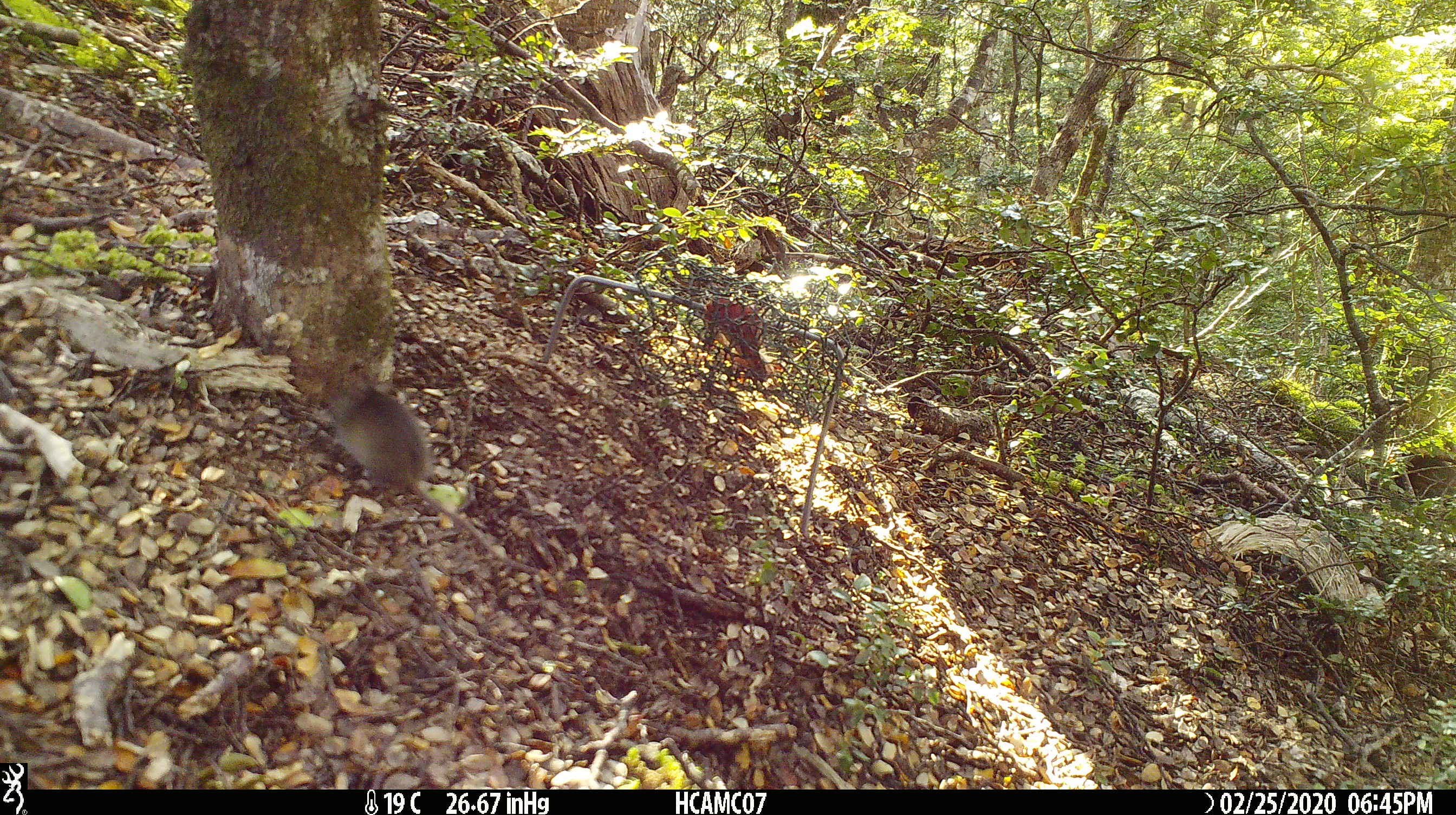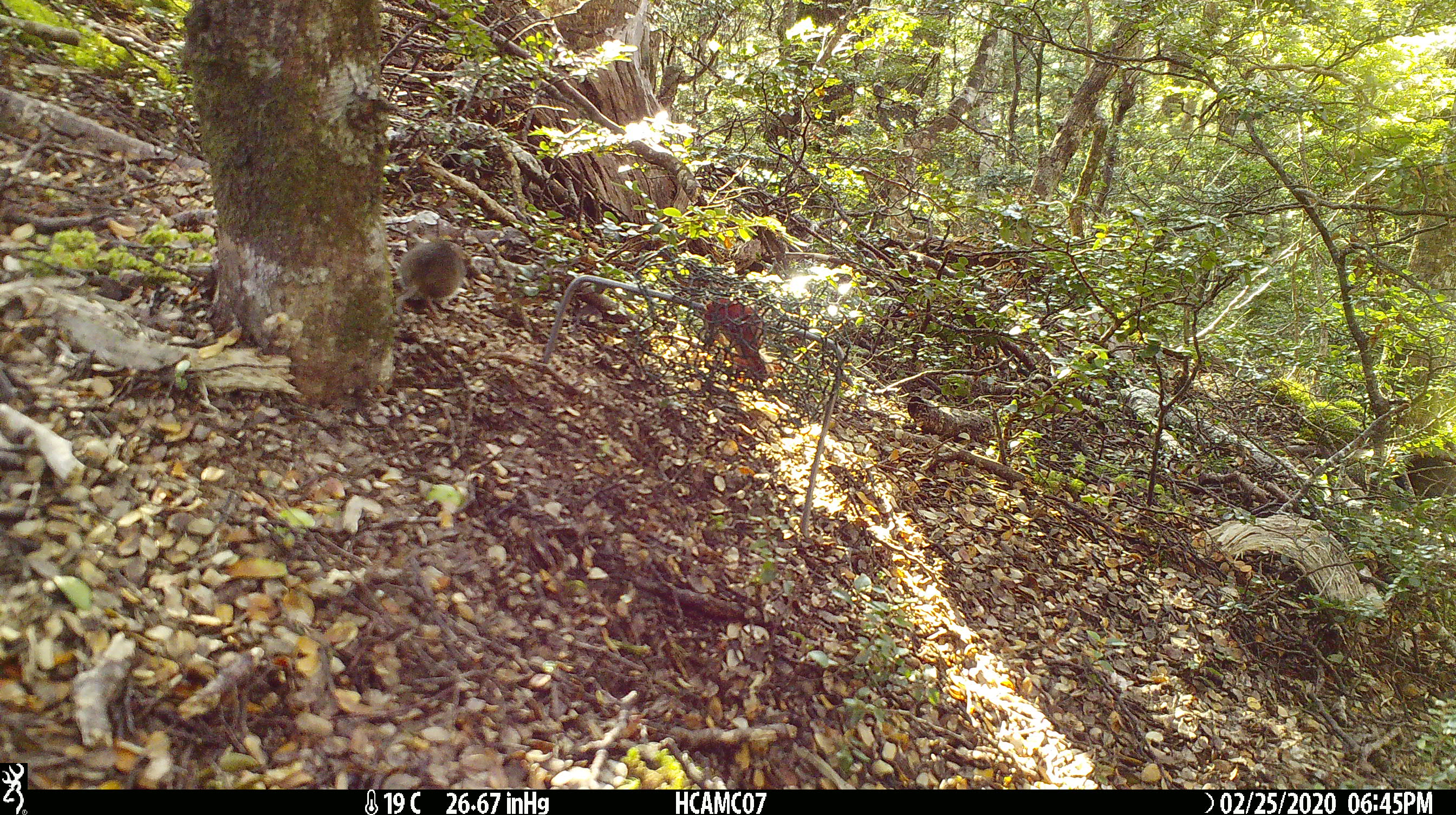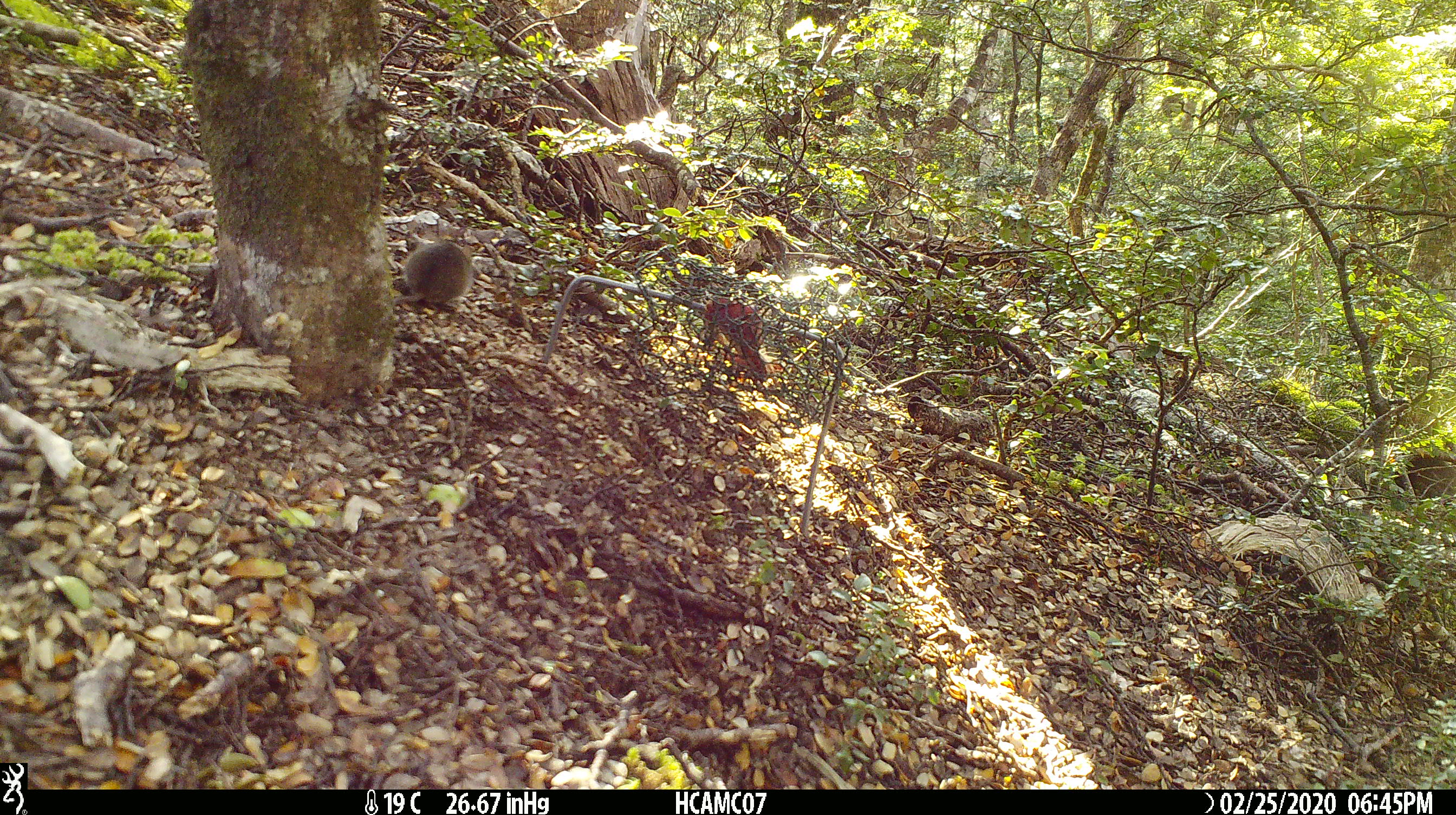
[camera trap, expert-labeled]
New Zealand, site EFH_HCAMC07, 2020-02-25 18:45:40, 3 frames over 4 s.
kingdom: Animalia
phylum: Chordata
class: Mammalia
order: Rodentia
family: Muridae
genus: Mus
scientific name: Mus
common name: mouse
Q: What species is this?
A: Mouse (Mus).